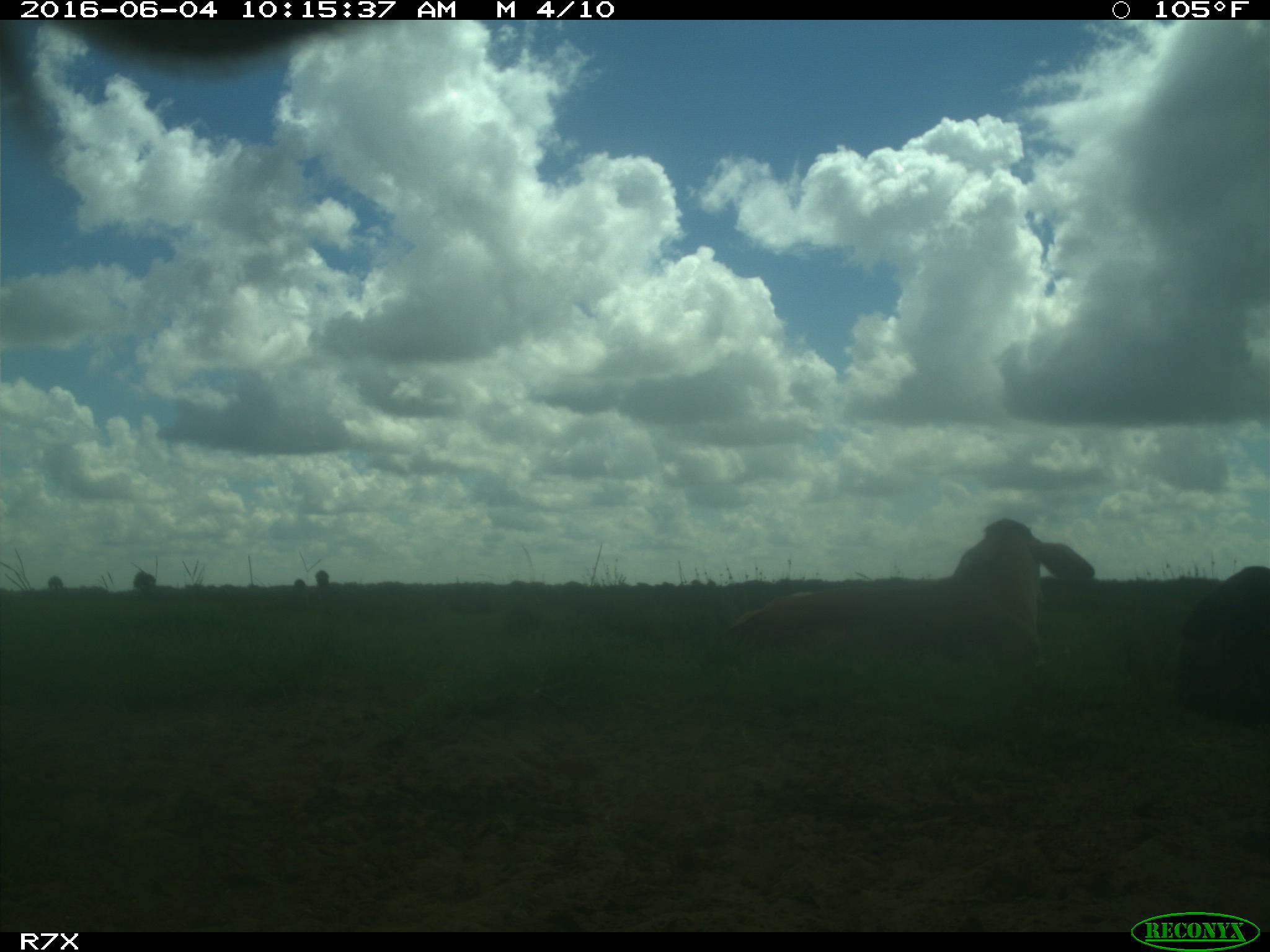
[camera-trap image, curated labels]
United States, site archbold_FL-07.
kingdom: Animalia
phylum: Chordata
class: Mammalia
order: Artiodactyla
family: Bovidae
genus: Bos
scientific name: Bos taurus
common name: domestic cow